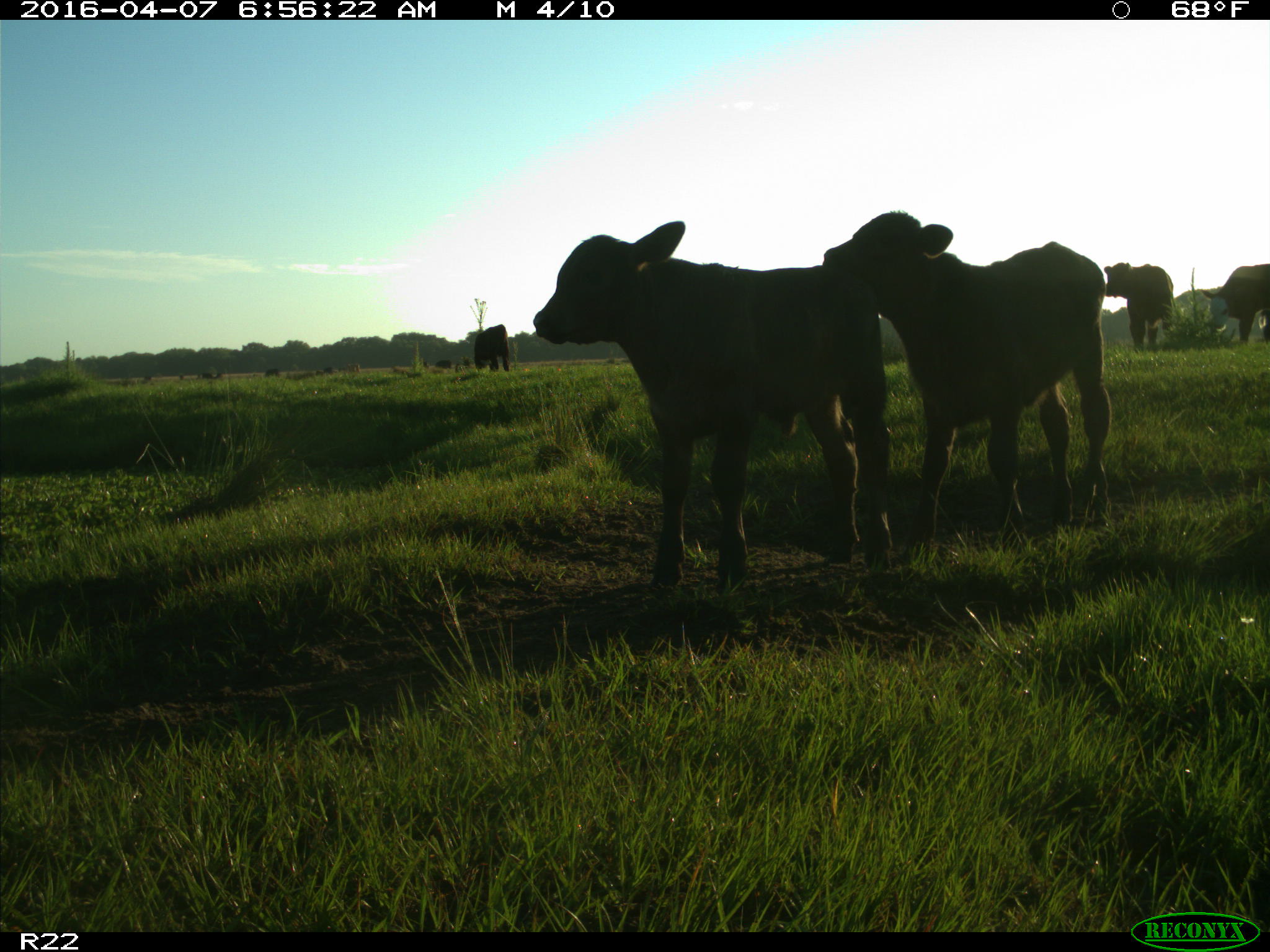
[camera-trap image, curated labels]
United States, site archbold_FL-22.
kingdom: Animalia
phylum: Chordata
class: Mammalia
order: Artiodactyla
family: Bovidae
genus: Bos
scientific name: Bos taurus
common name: domestic cow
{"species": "Bos taurus (domestic cow)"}